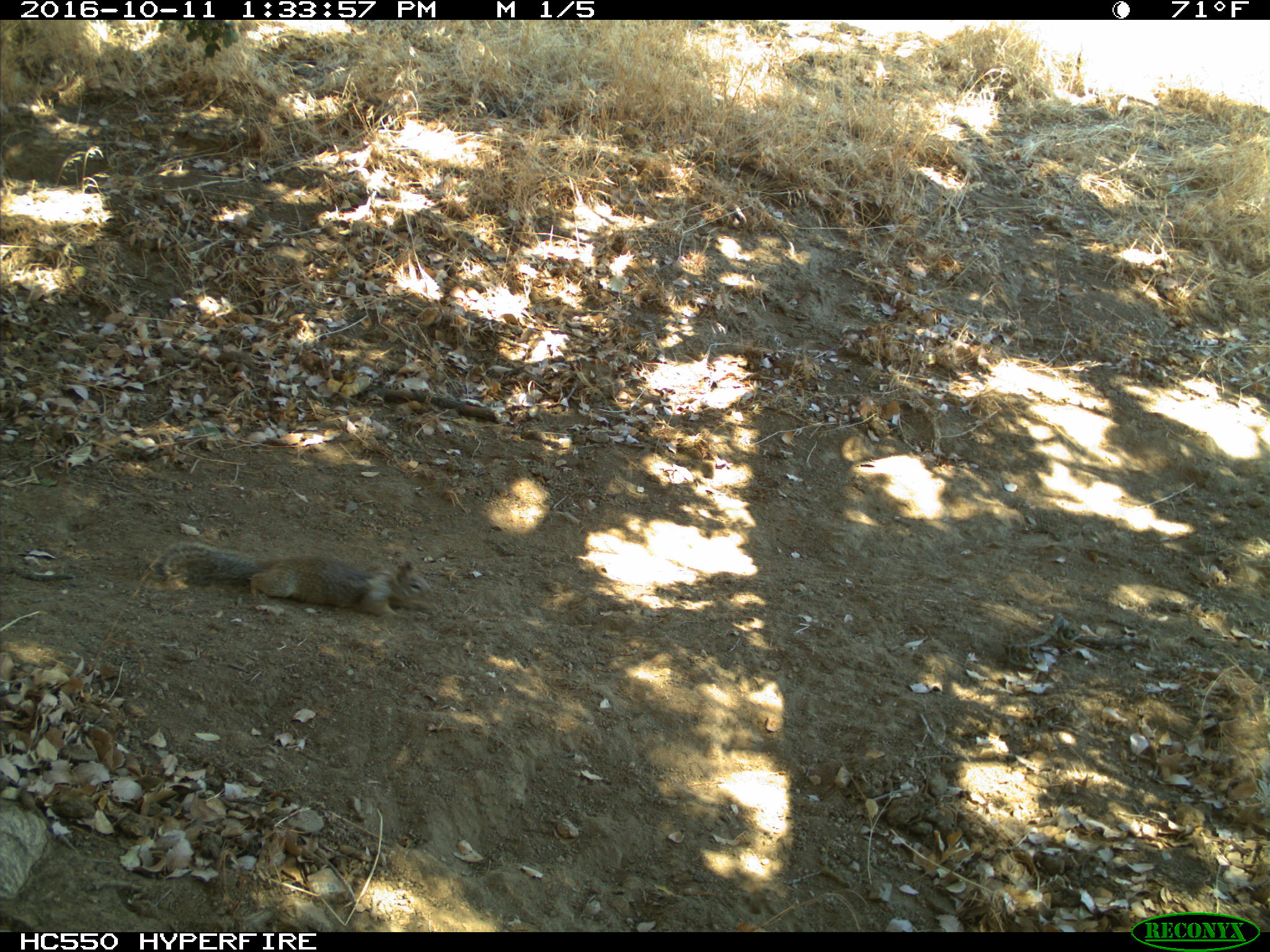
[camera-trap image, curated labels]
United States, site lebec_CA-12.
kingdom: Animalia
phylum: Chordata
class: Mammalia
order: Rodentia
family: Sciuridae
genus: Otospermophilus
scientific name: Otospermophilus beecheyi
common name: california ground squirrel